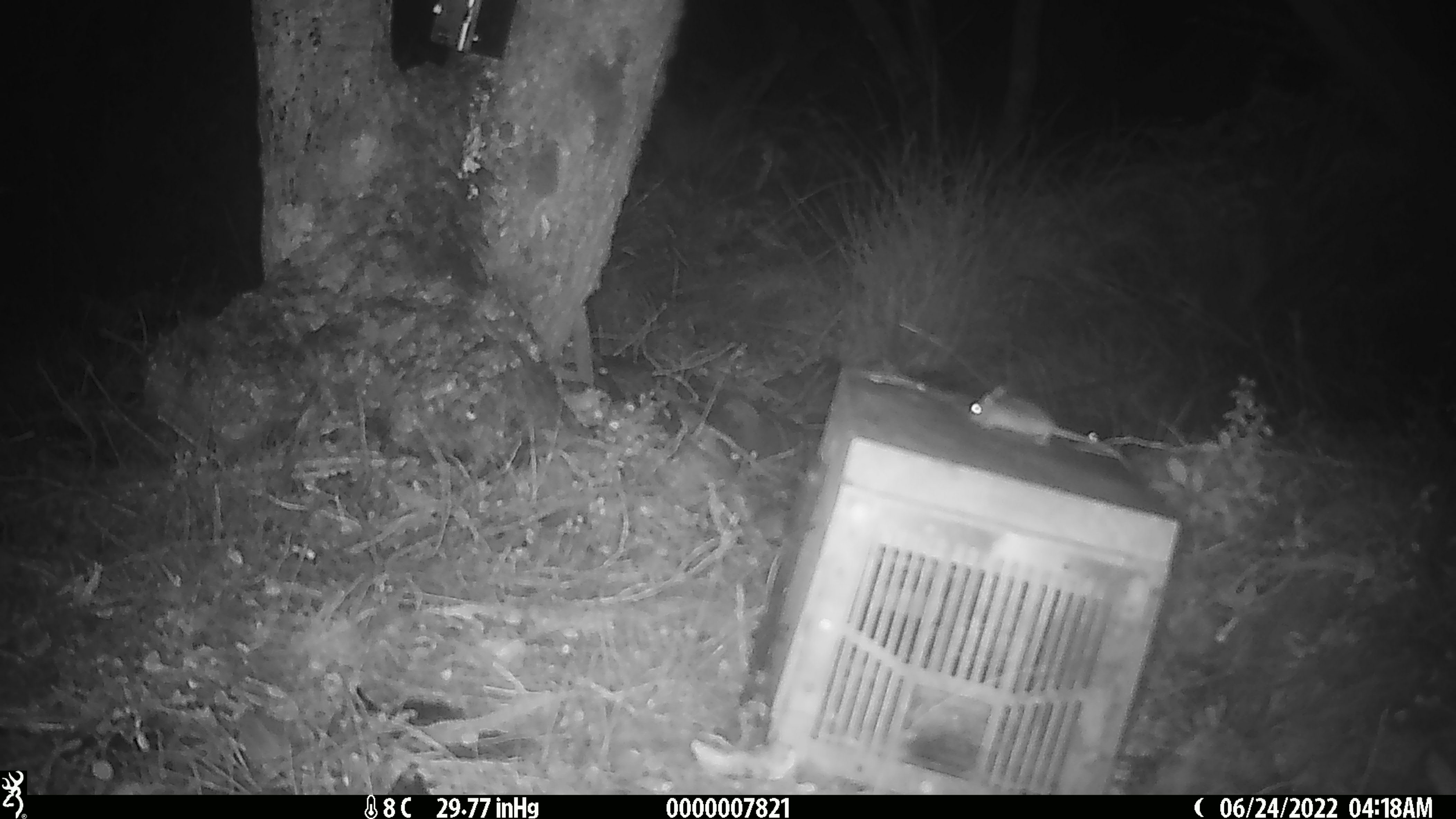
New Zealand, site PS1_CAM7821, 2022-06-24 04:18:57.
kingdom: Animalia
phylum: Chordata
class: Mammalia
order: Rodentia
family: Muridae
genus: Mus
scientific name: Mus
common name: mouse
Mouse (Mus).